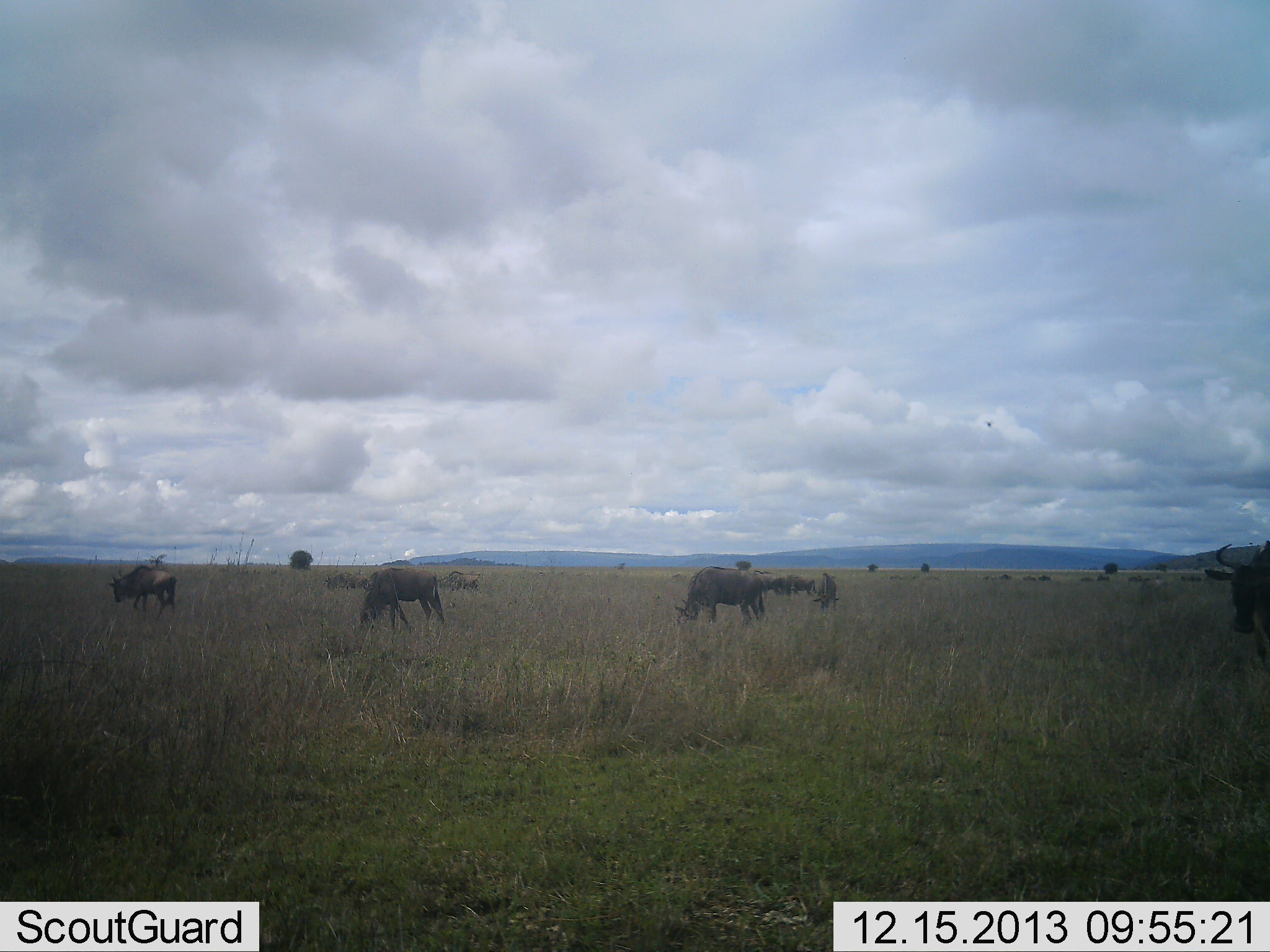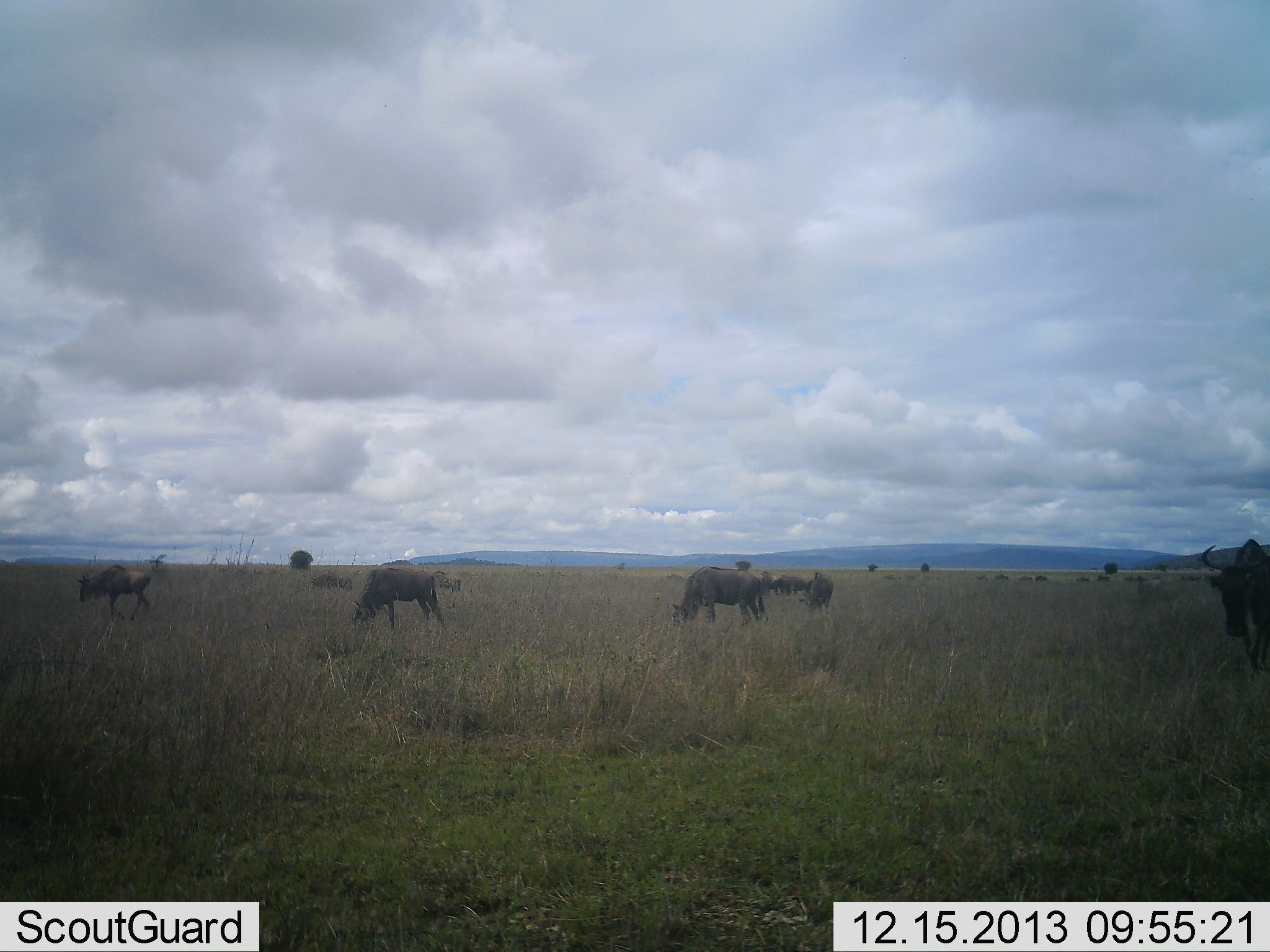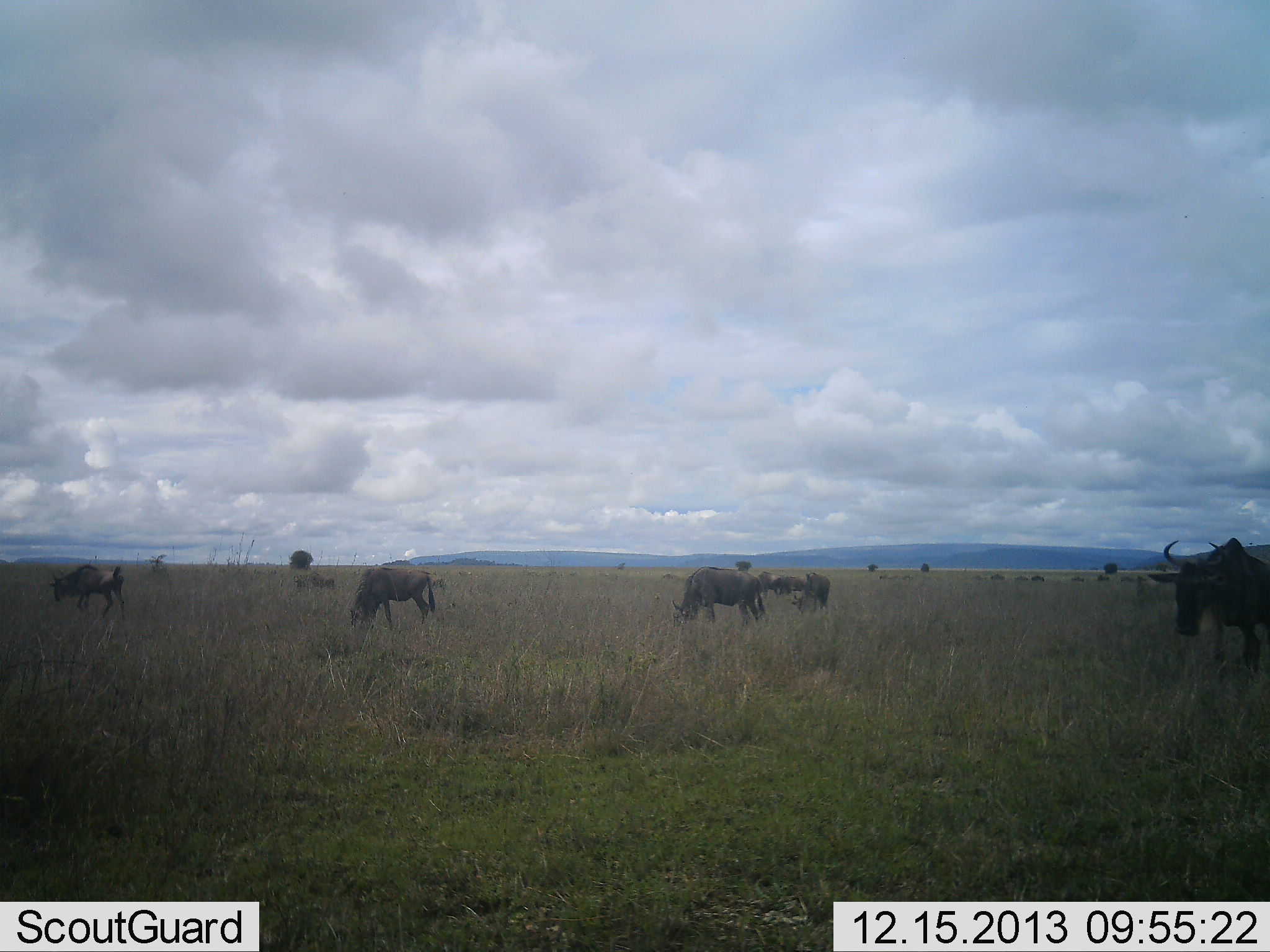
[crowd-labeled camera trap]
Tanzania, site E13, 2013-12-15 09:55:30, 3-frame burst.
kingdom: Animalia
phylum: Chordata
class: Mammalia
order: Artiodactyla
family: Bovidae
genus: Connochaetes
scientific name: Connochaetes taurinus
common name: blue wildebeest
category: wildebeest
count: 11-50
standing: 10%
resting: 0%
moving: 50%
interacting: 10%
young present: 10%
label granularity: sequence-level